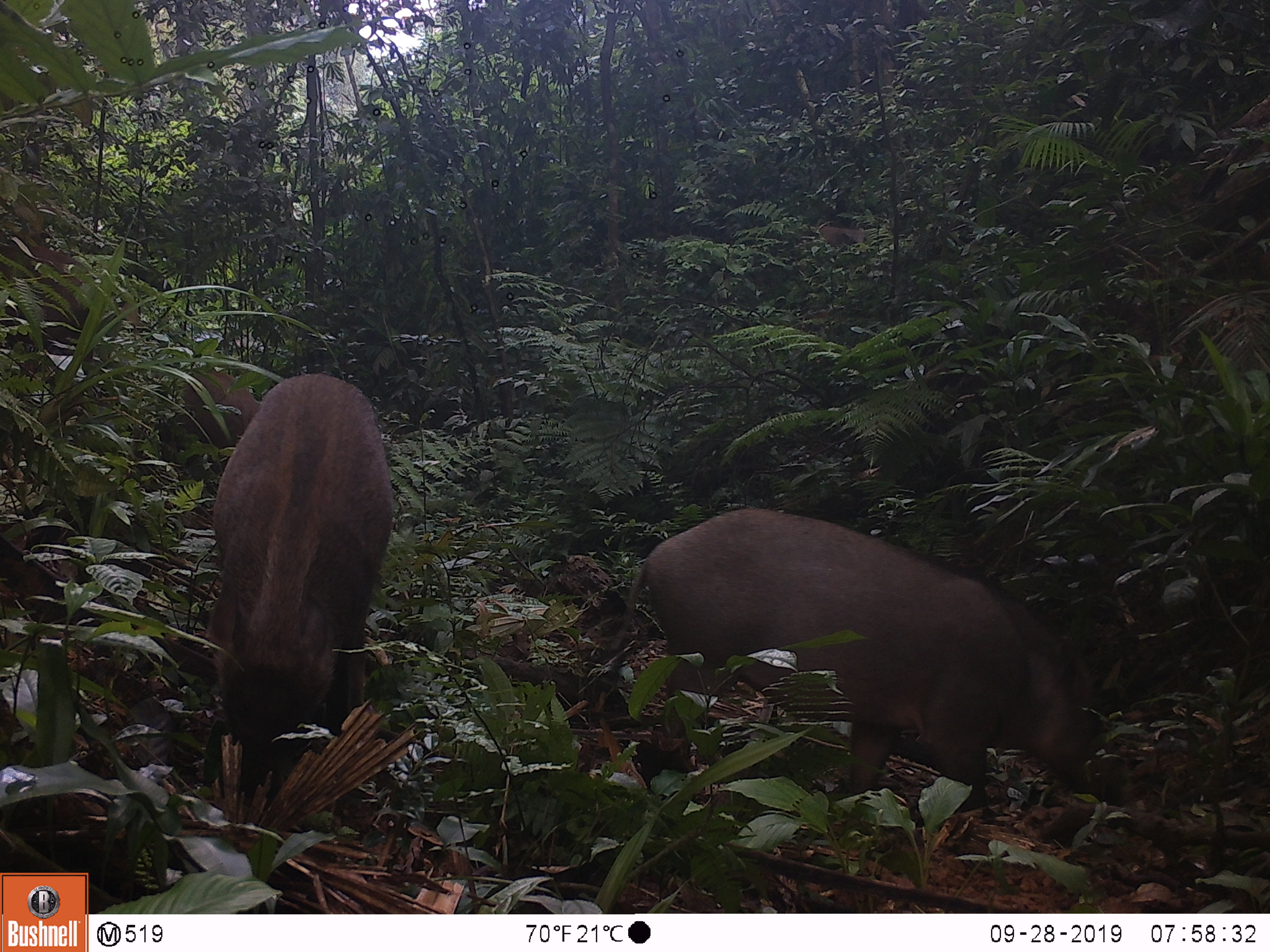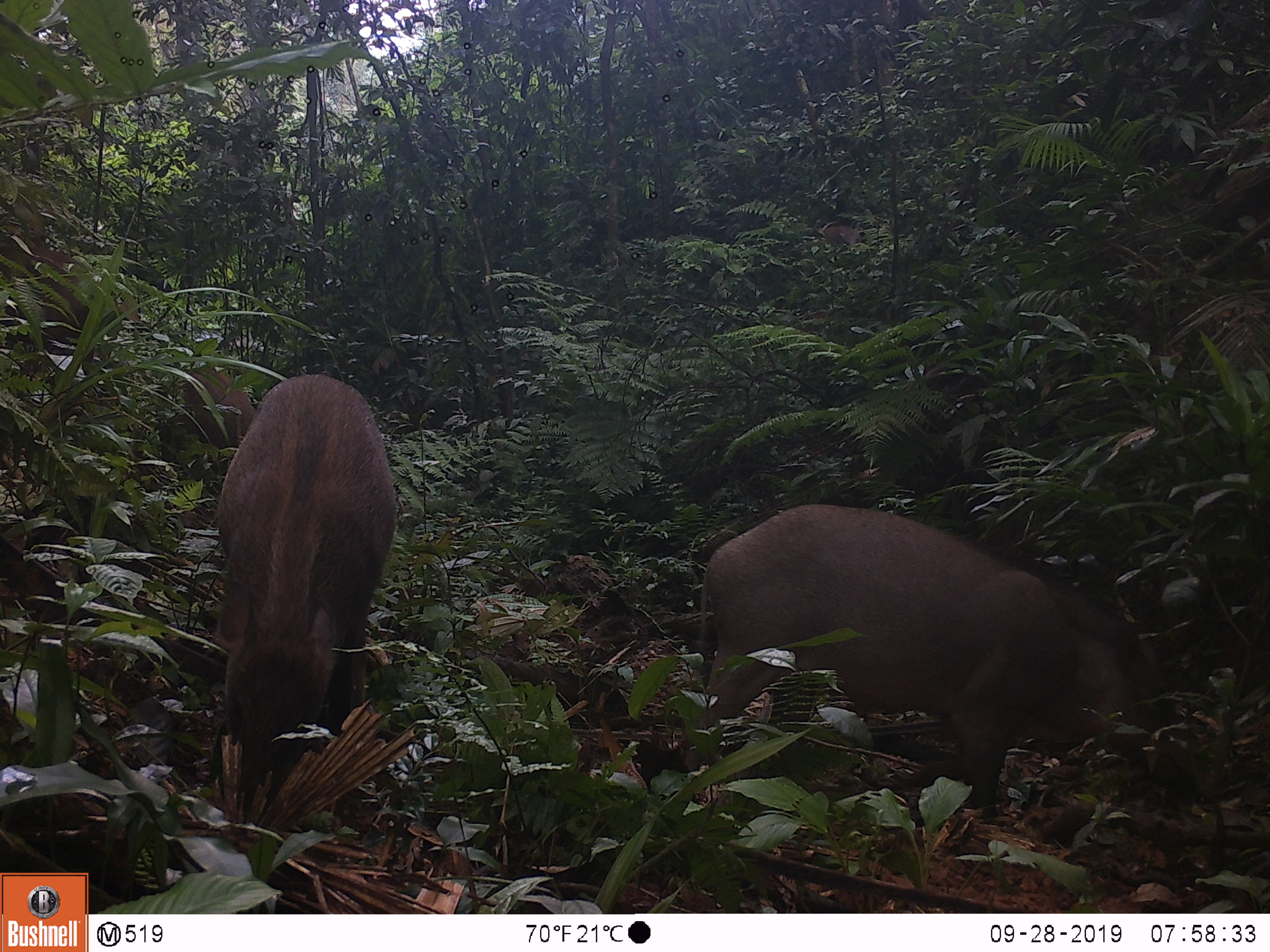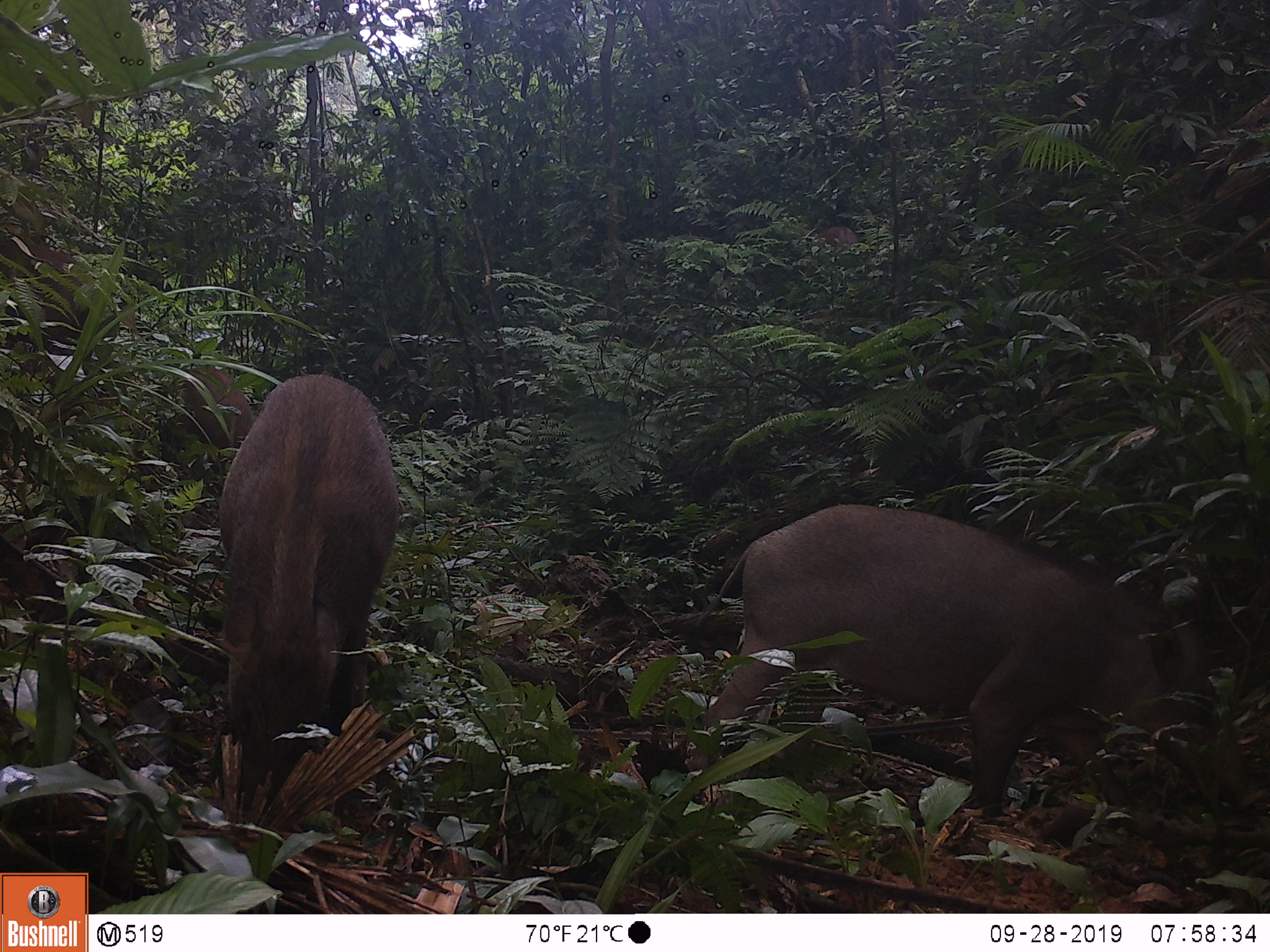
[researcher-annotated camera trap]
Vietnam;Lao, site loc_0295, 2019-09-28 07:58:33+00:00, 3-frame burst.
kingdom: Animalia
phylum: Chordata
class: Mammalia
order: Artiodactyla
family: Suidae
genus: Sus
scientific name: Sus scrofa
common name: eurasian wild pig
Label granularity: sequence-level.